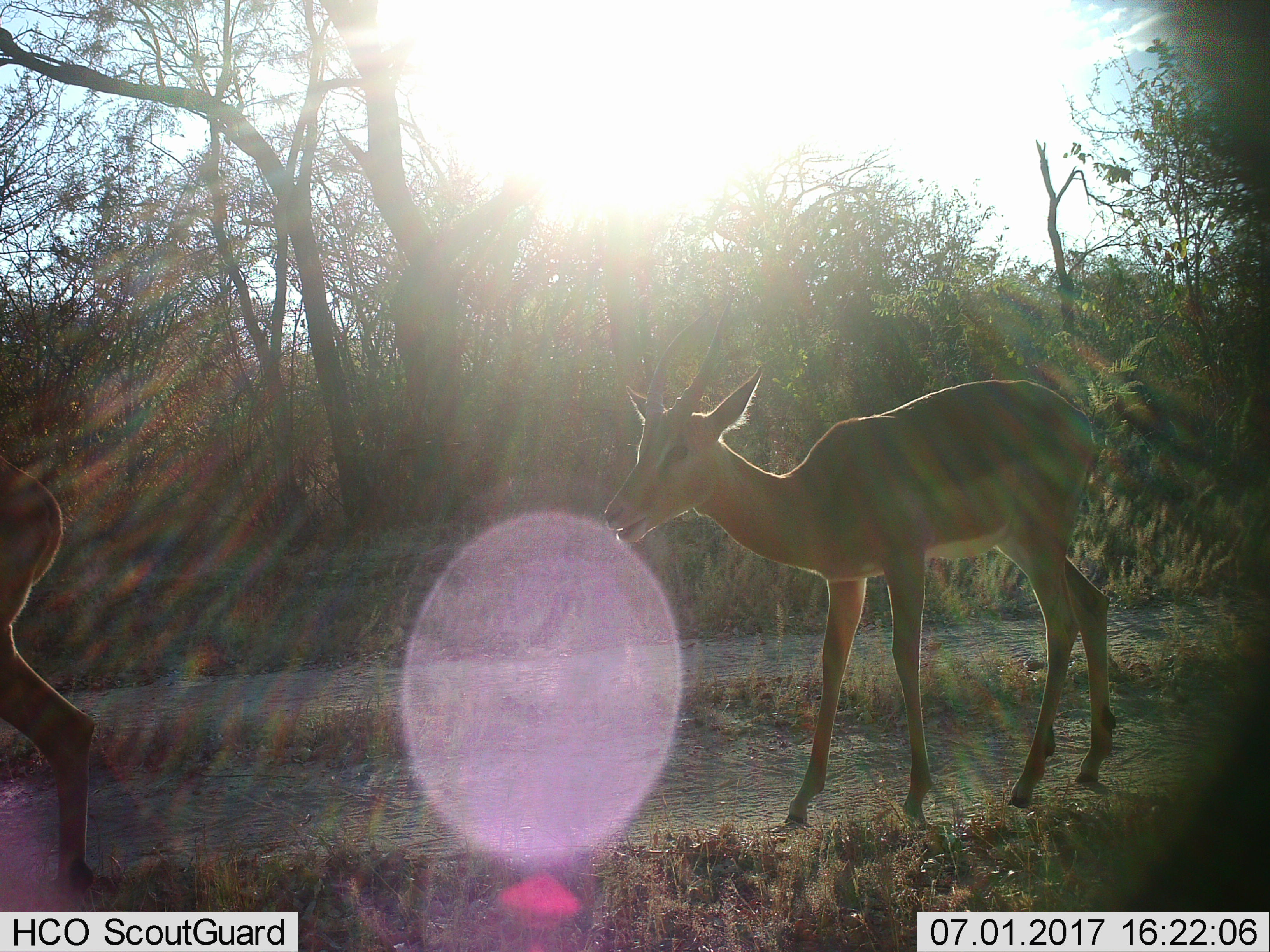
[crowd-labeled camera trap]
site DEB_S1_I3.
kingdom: Animalia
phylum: Chordata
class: Mammalia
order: Artiodactyla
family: Bovidae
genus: Aepyceros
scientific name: Aepyceros melampus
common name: impala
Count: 2.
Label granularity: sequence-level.